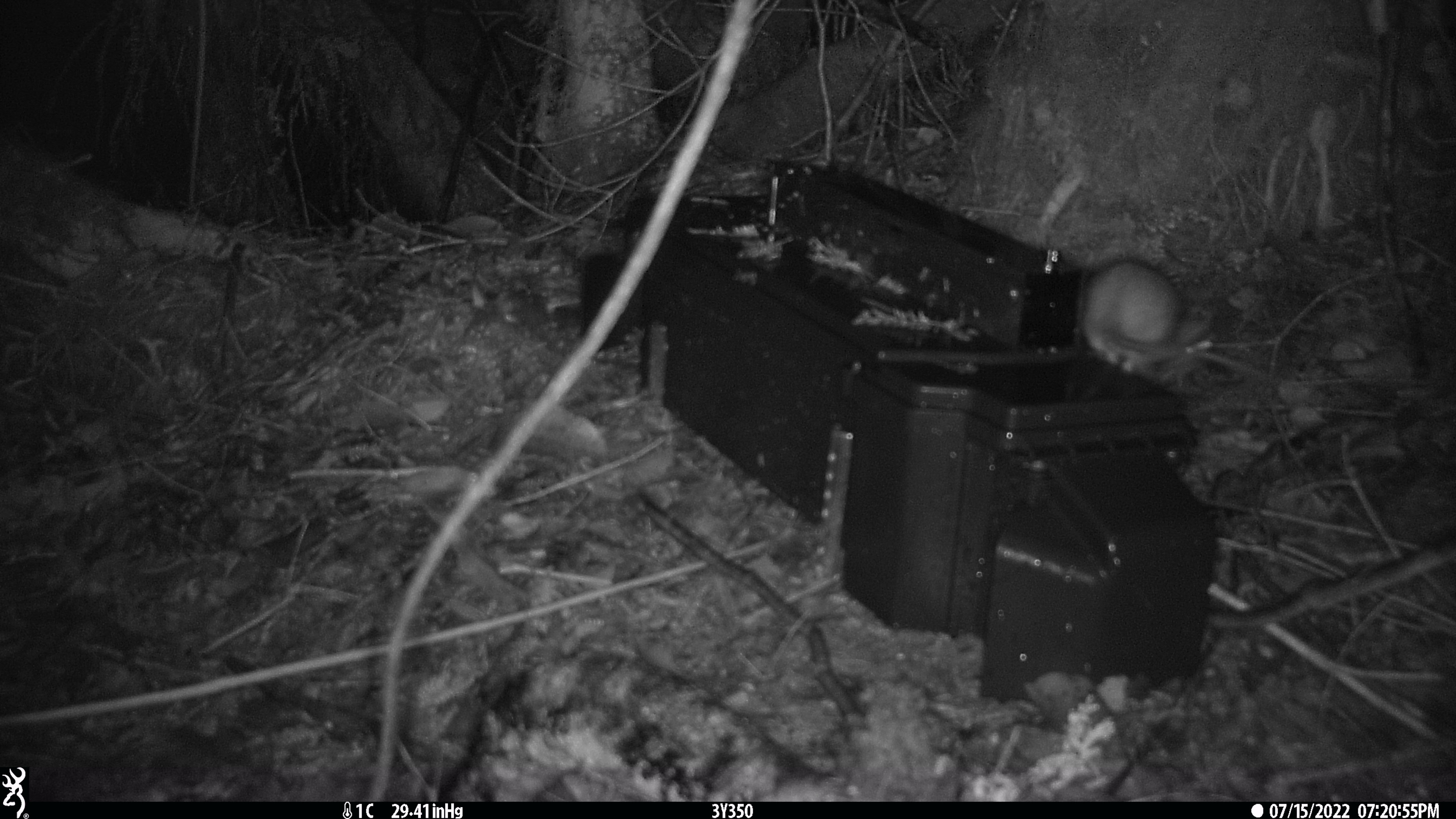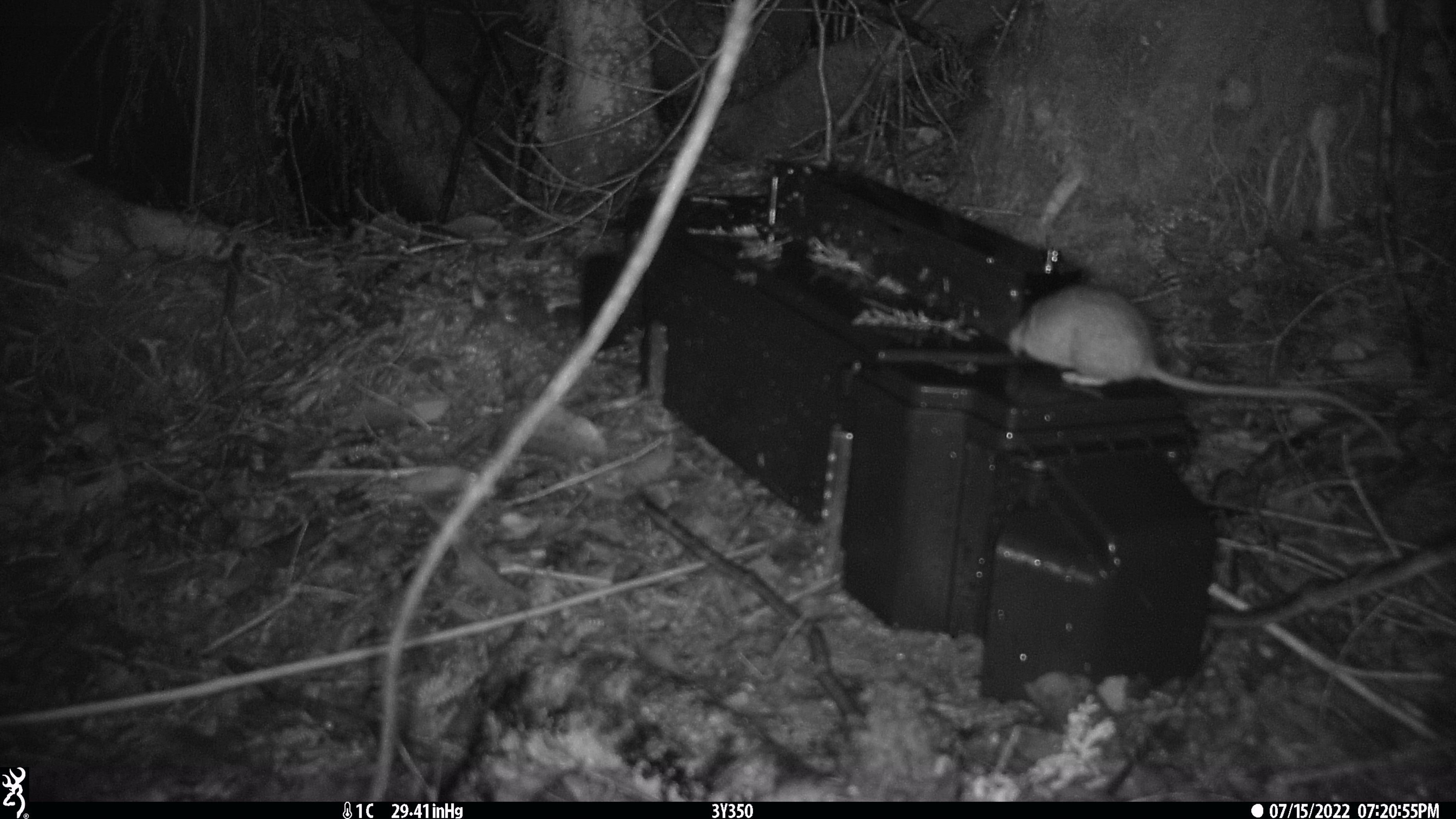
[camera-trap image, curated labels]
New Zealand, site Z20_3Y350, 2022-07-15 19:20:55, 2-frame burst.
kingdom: Animalia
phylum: Chordata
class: Mammalia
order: Rodentia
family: Muridae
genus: Rattus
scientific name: Rattus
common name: rat